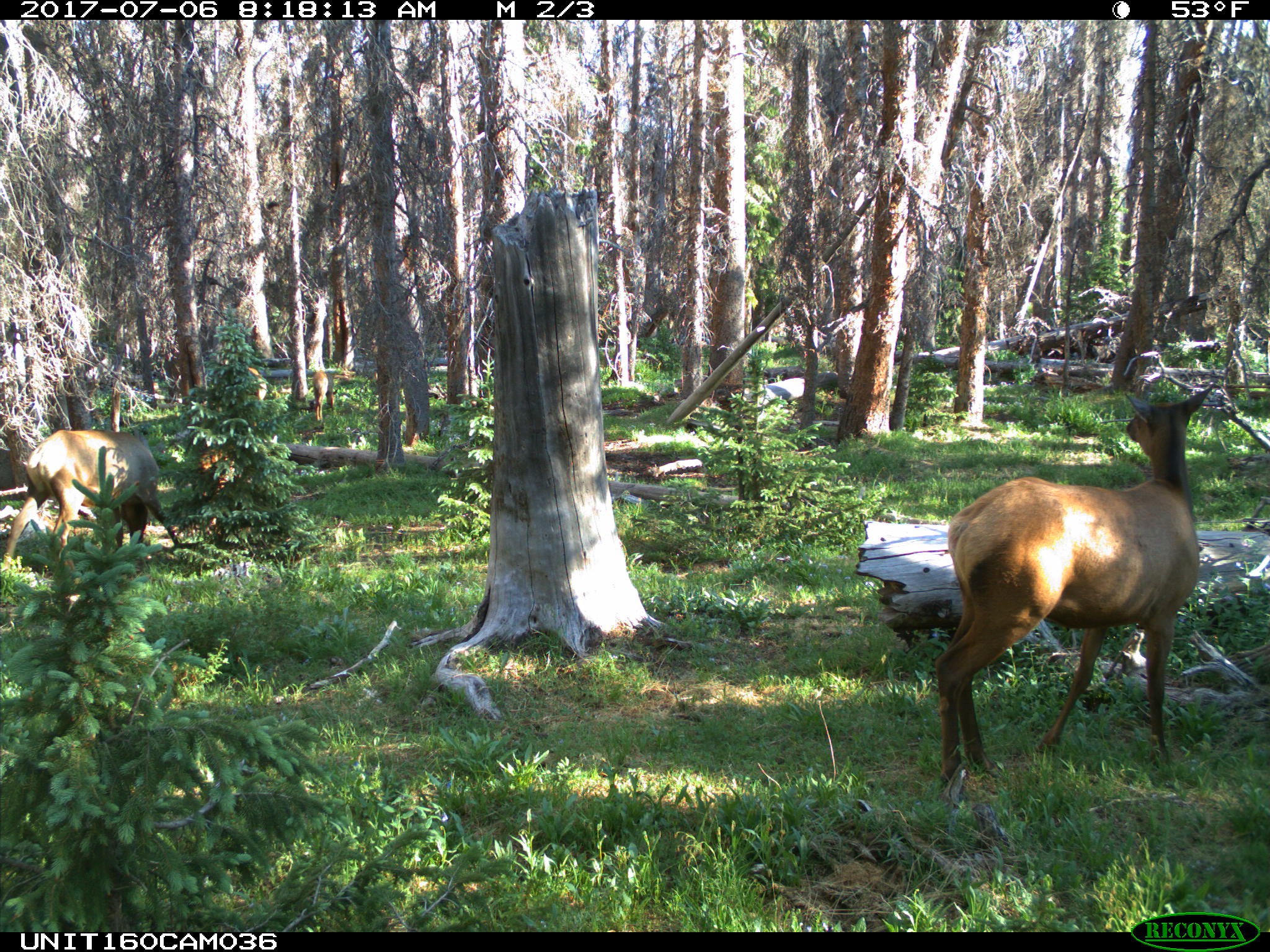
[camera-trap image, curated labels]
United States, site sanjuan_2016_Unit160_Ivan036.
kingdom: Animalia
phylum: Chordata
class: Mammalia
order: Artiodactyla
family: Cervidae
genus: Cervus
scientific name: Cervus elaphus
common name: red deer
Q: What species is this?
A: Cervus elaphus (red deer).